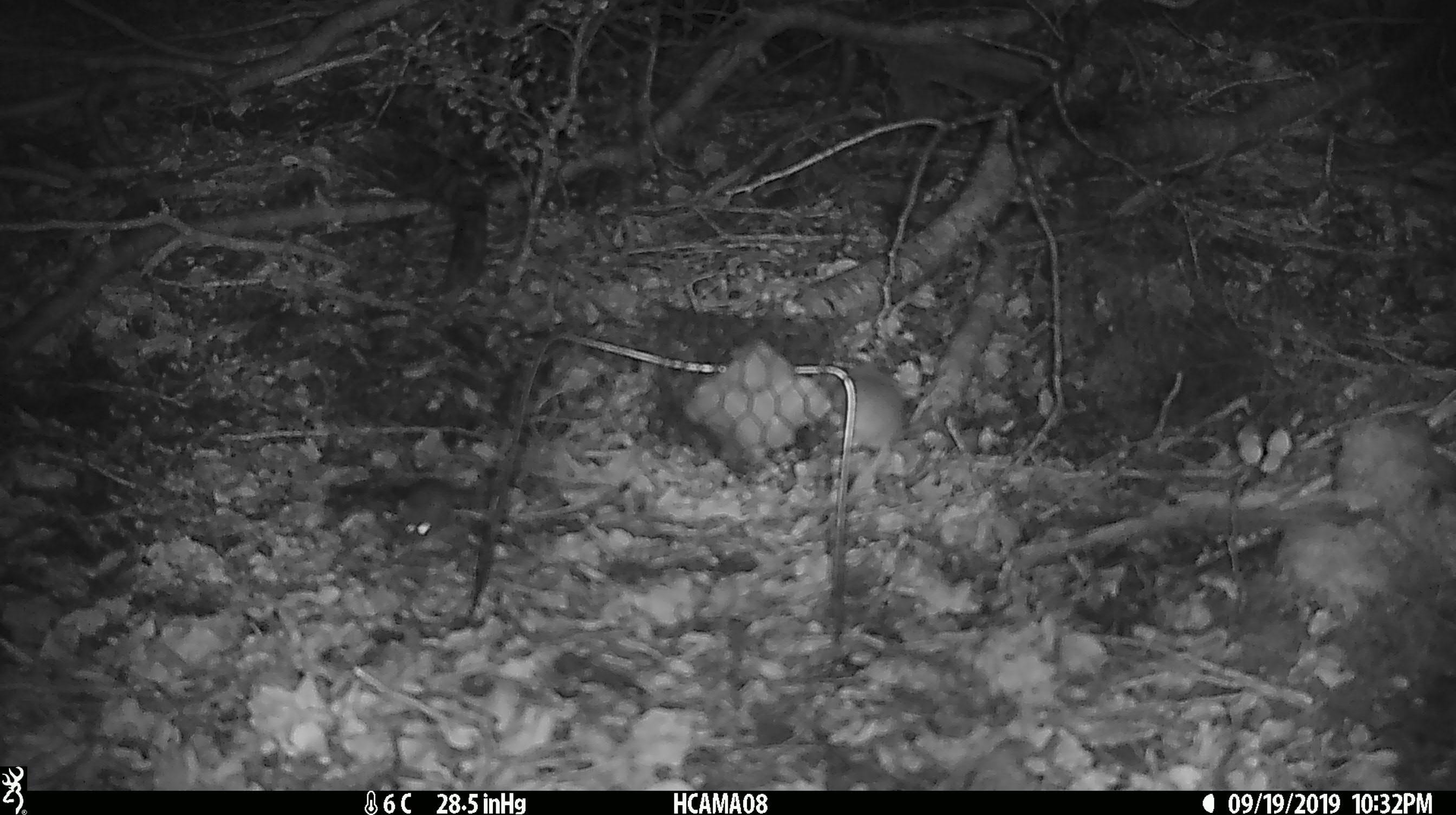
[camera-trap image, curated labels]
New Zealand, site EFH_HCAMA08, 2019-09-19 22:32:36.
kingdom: Animalia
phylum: Chordata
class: Mammalia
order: Rodentia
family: Muridae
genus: Mus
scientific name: Mus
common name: mouse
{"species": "mouse (Mus)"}